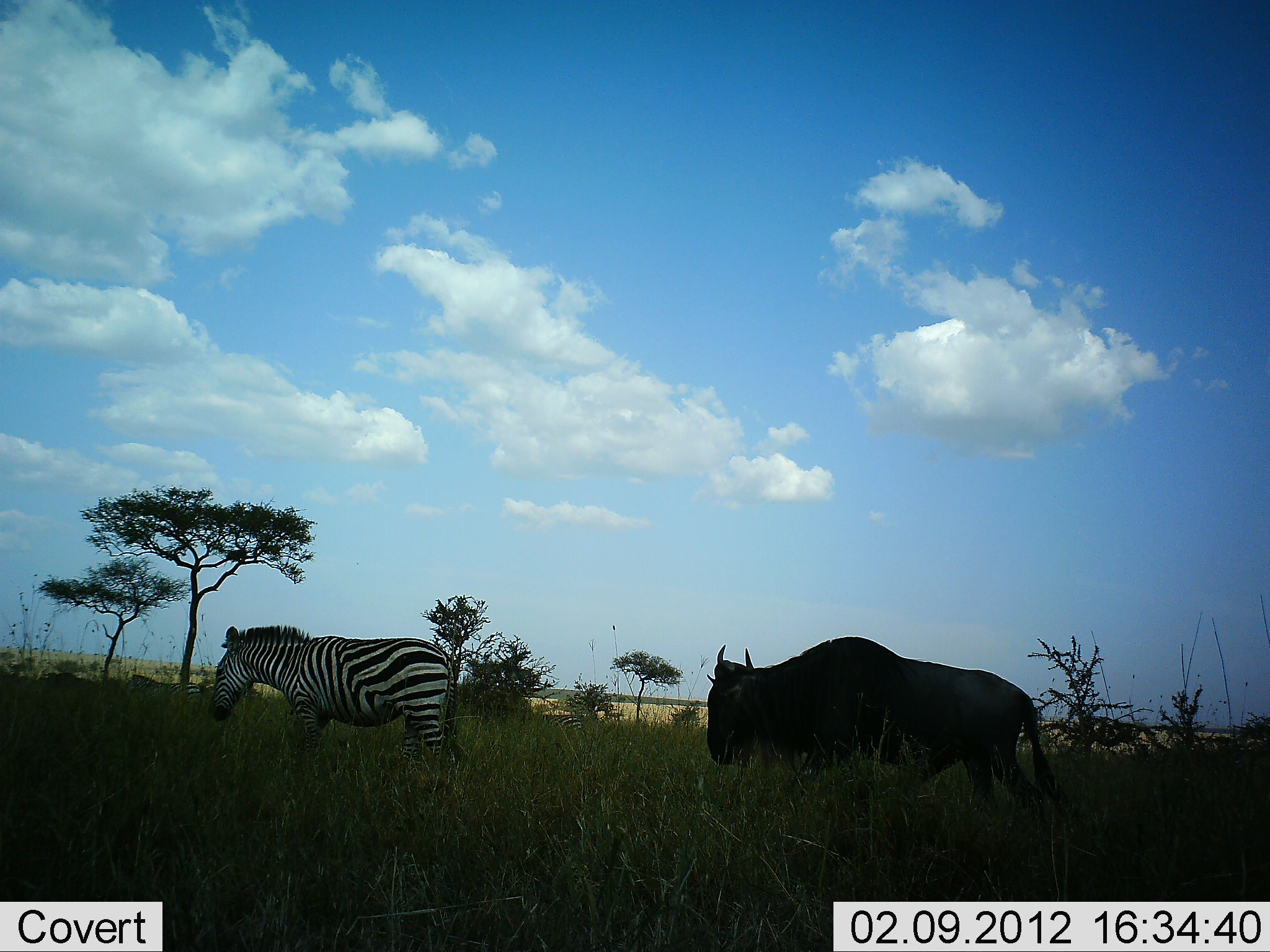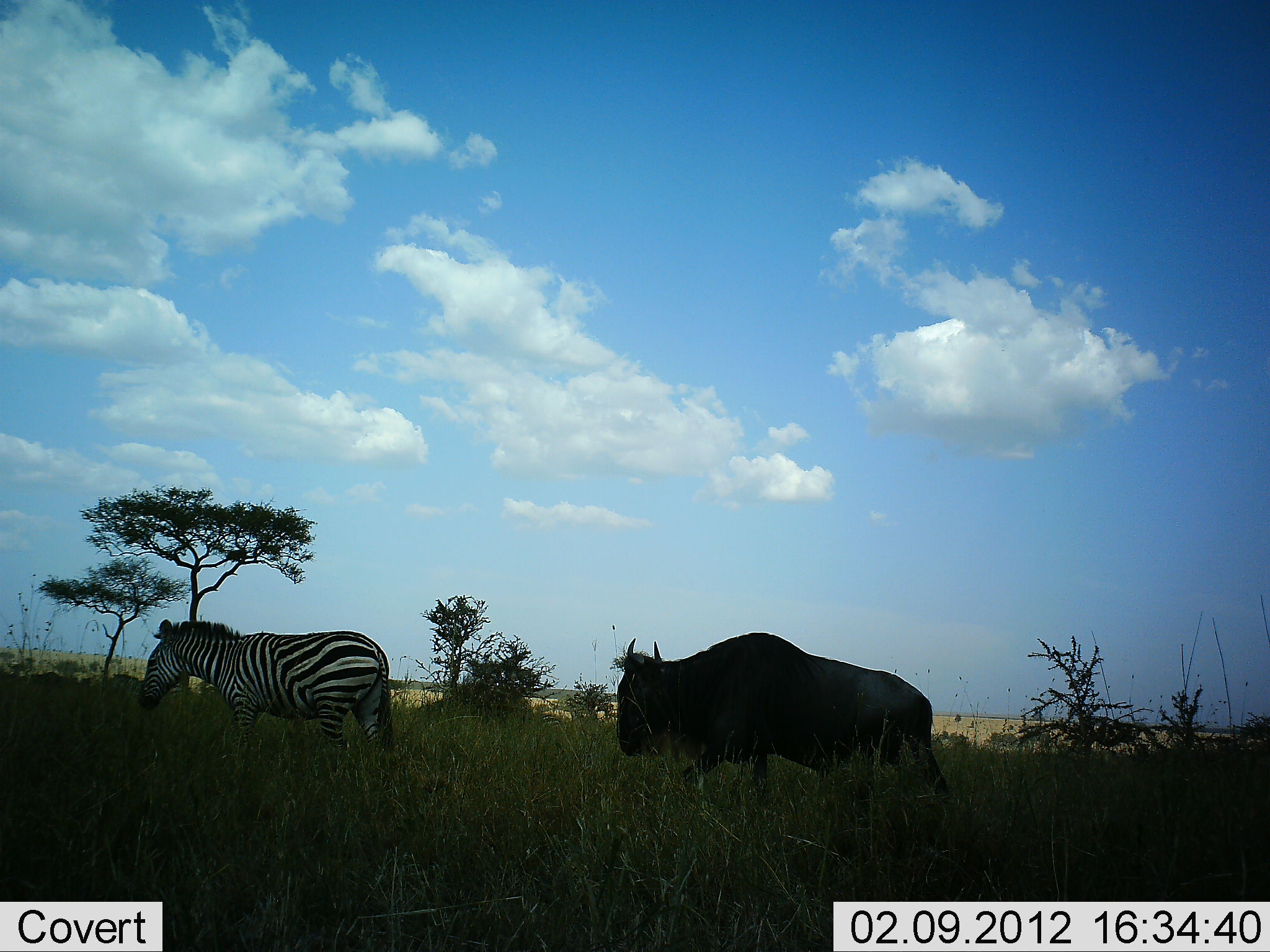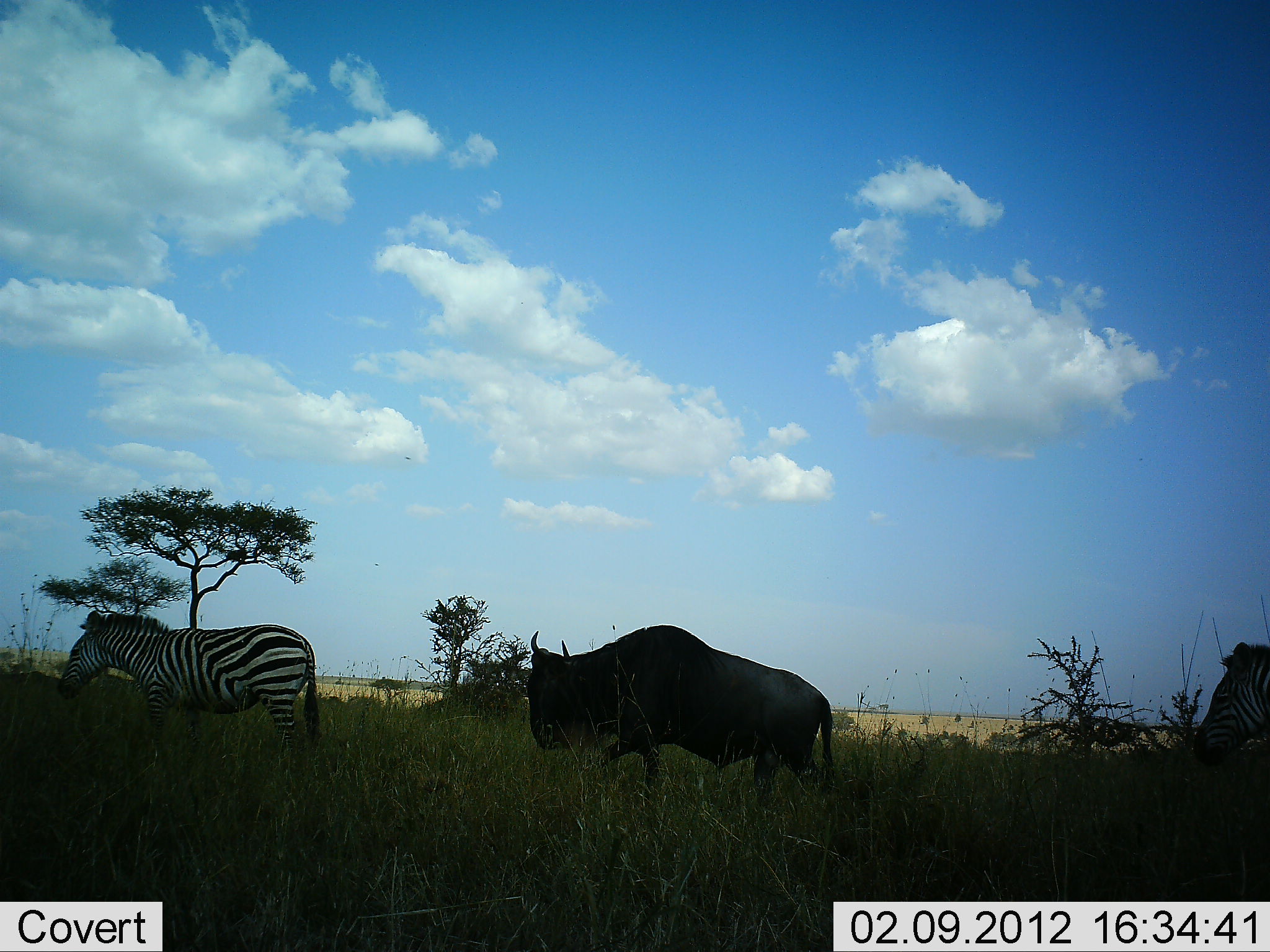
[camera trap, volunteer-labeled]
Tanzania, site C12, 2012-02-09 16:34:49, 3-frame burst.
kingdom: Animalia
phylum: Chordata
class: Mammalia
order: Artiodactyla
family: Bovidae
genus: Connochaetes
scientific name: Connochaetes taurinus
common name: blue wildebeest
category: wildebeest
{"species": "wildebeest (blue wildebeest) (Connochaetes taurinus)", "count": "1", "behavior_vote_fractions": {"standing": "0%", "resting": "0%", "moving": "100%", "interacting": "0%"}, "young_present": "0%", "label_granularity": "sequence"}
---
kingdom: Animalia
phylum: Chordata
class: Mammalia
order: Perissodactyla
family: Equidae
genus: Equus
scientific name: Equus quagga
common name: plains zebra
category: zebra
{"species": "zebra (plains zebra) (Equus quagga)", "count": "2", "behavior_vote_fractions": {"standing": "0%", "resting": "0%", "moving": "100%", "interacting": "0%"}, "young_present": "0%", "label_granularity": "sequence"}